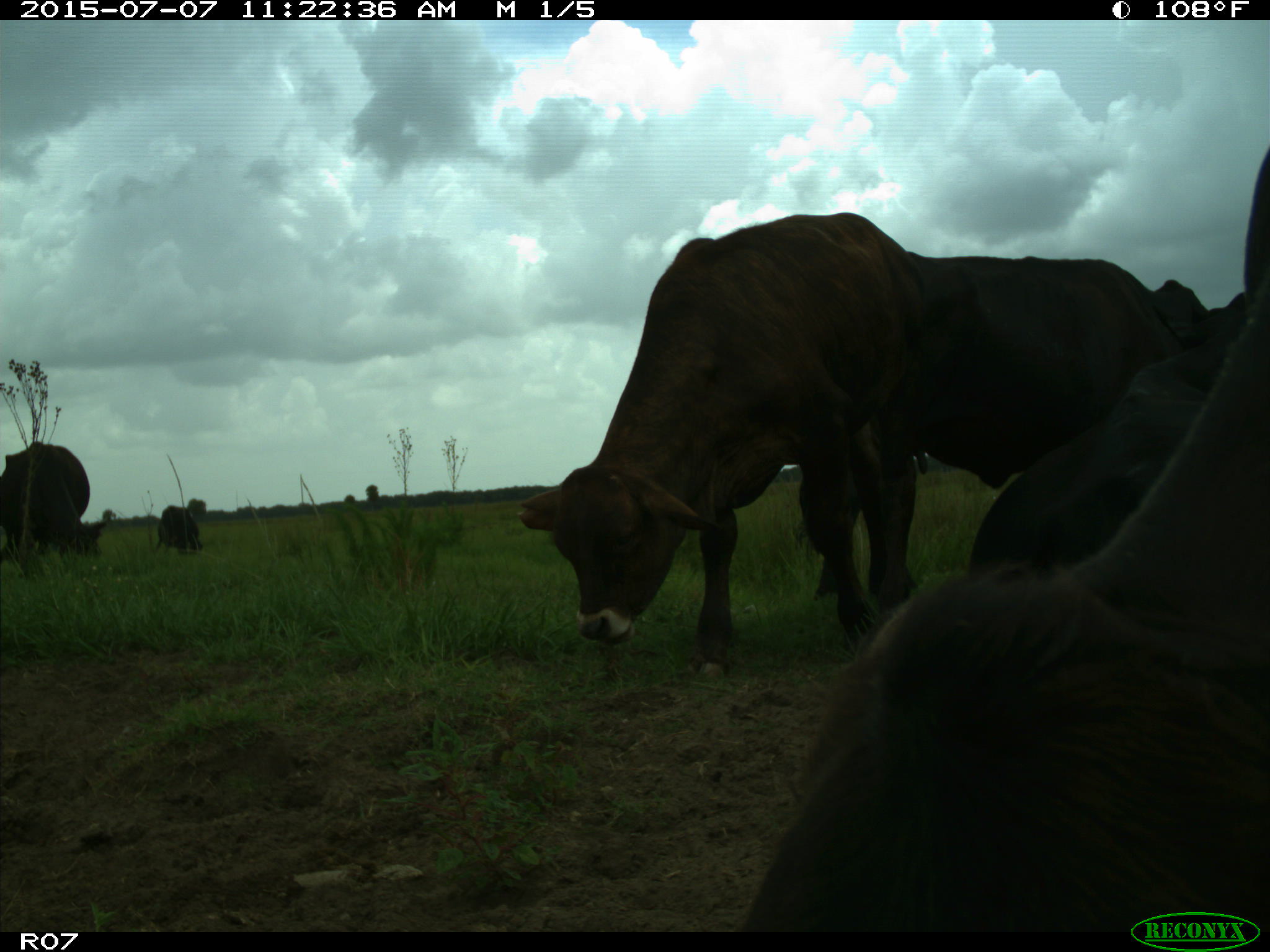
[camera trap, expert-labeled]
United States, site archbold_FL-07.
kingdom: Animalia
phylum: Chordata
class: Mammalia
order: Artiodactyla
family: Bovidae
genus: Bos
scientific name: Bos taurus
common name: domestic cow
Bos taurus (domestic cow).